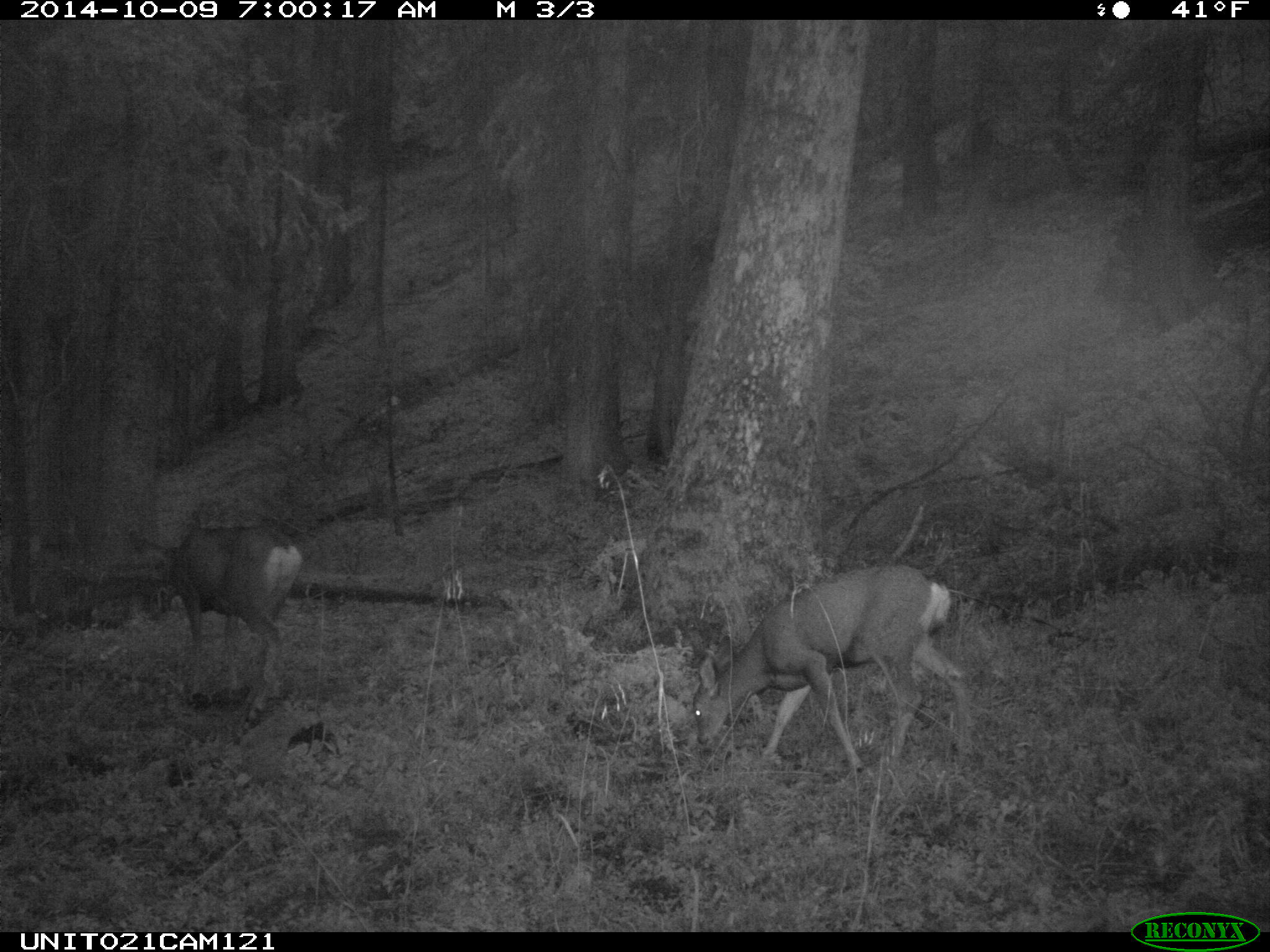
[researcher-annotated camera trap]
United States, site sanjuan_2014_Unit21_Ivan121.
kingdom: Animalia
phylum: Chordata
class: Mammalia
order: Artiodactyla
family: Cervidae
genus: Odocoileus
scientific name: Odocoileus hemionus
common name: mule deer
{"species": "Odocoileus hemionus (mule deer)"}